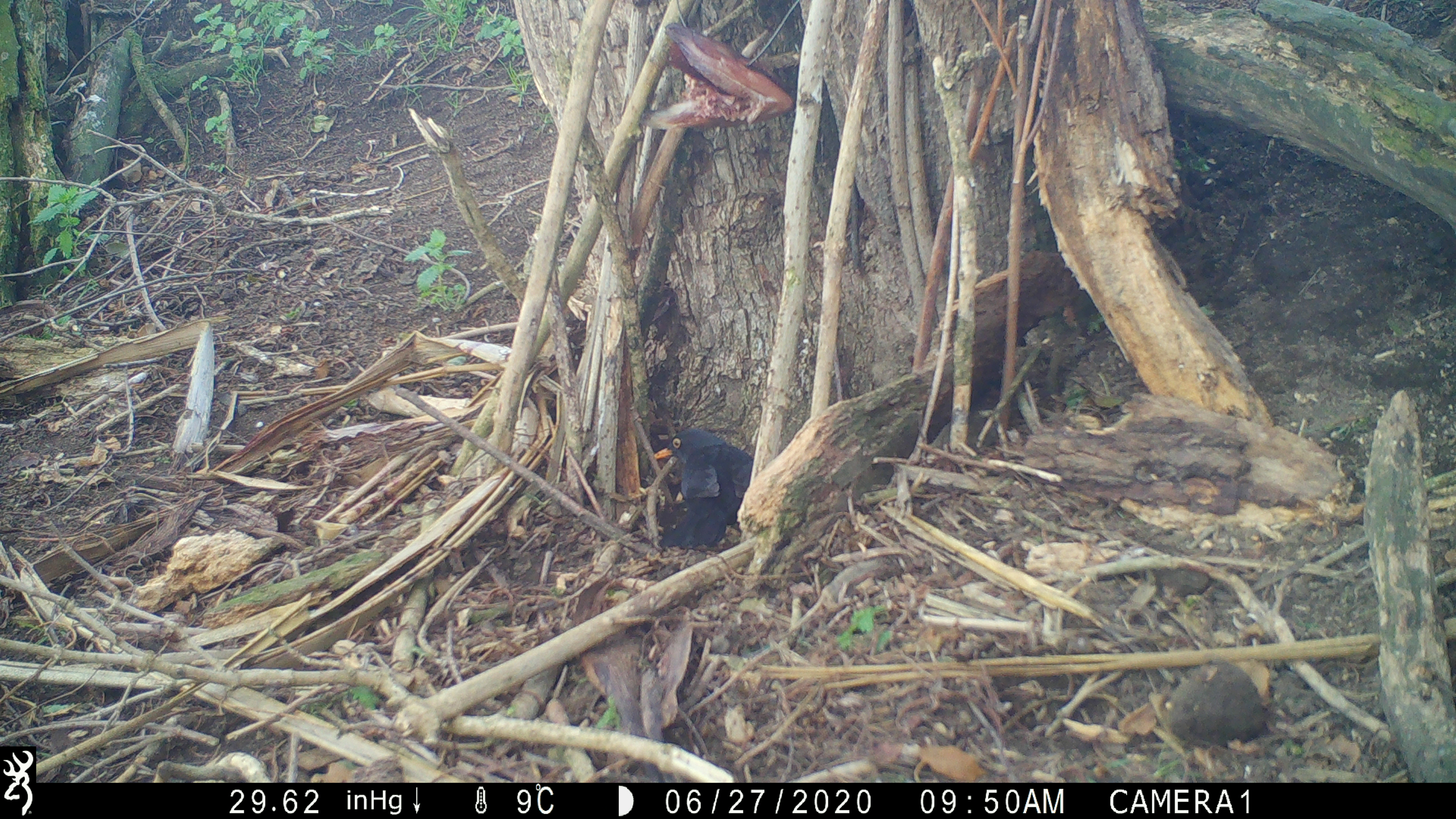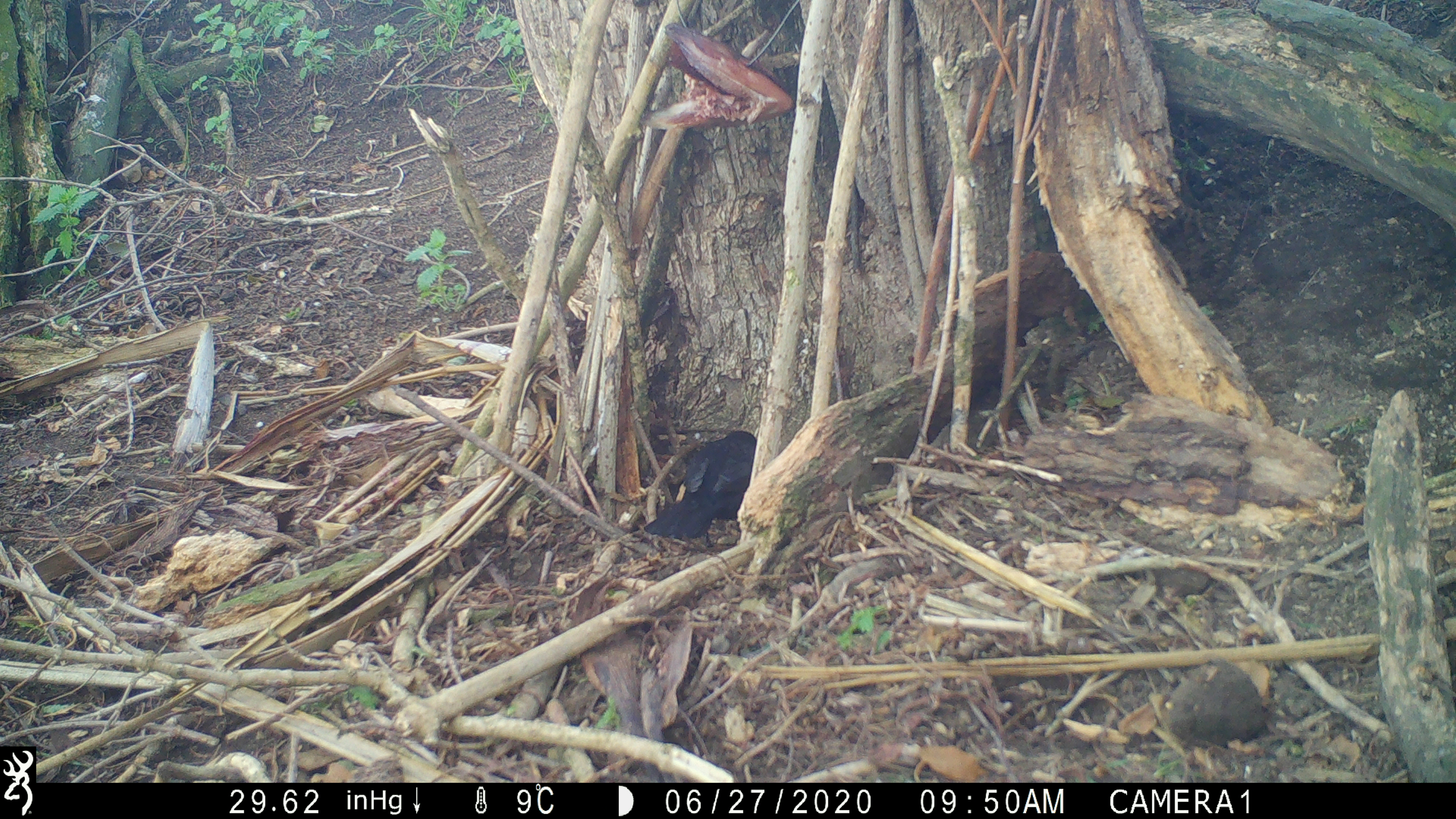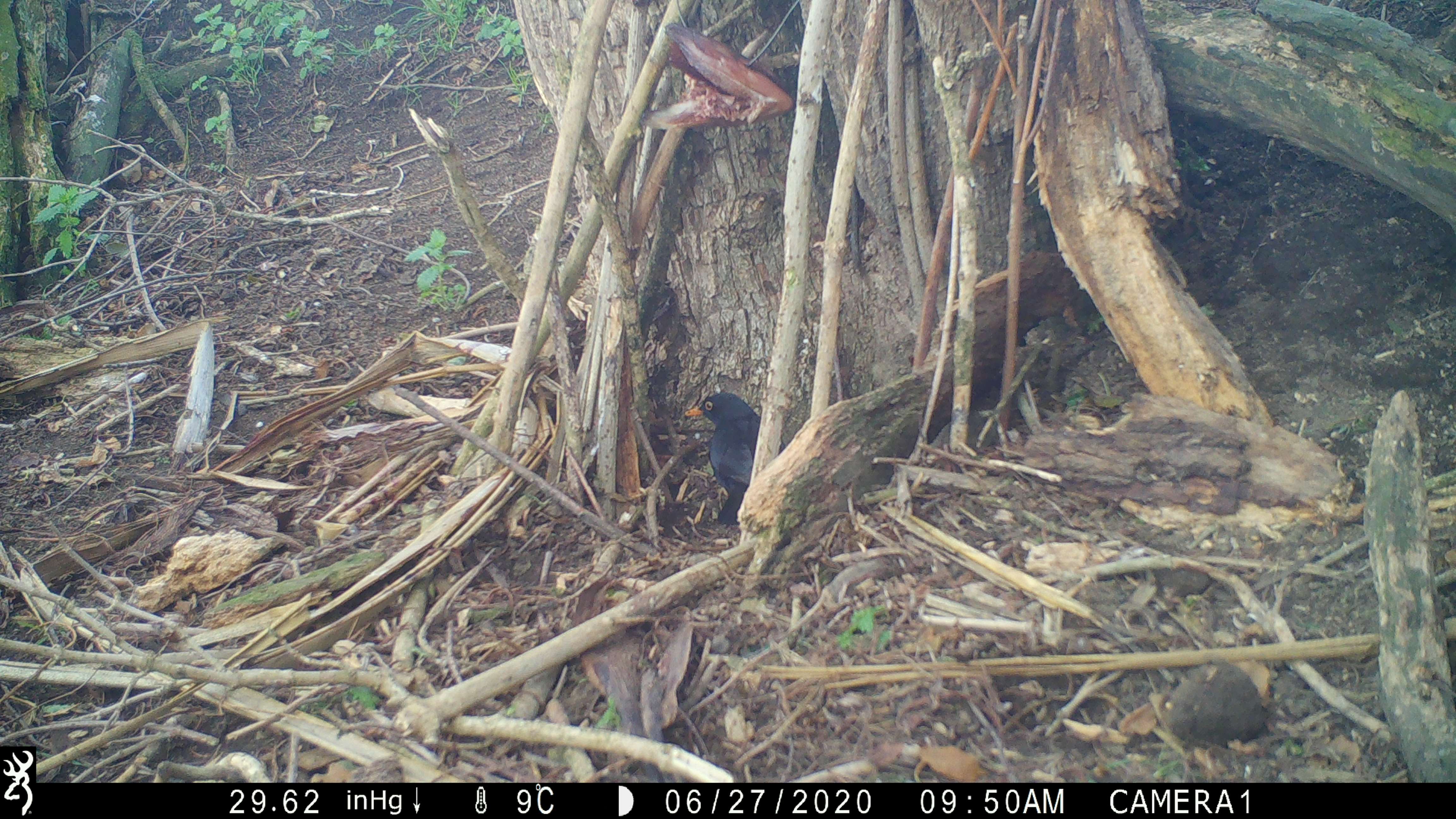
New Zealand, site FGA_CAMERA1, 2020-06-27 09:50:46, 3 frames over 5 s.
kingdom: Animalia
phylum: Chordata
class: Aves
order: Passeriformes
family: Turdidae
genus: Turdus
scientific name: Turdus merula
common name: eurasian blackbird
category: blackbird